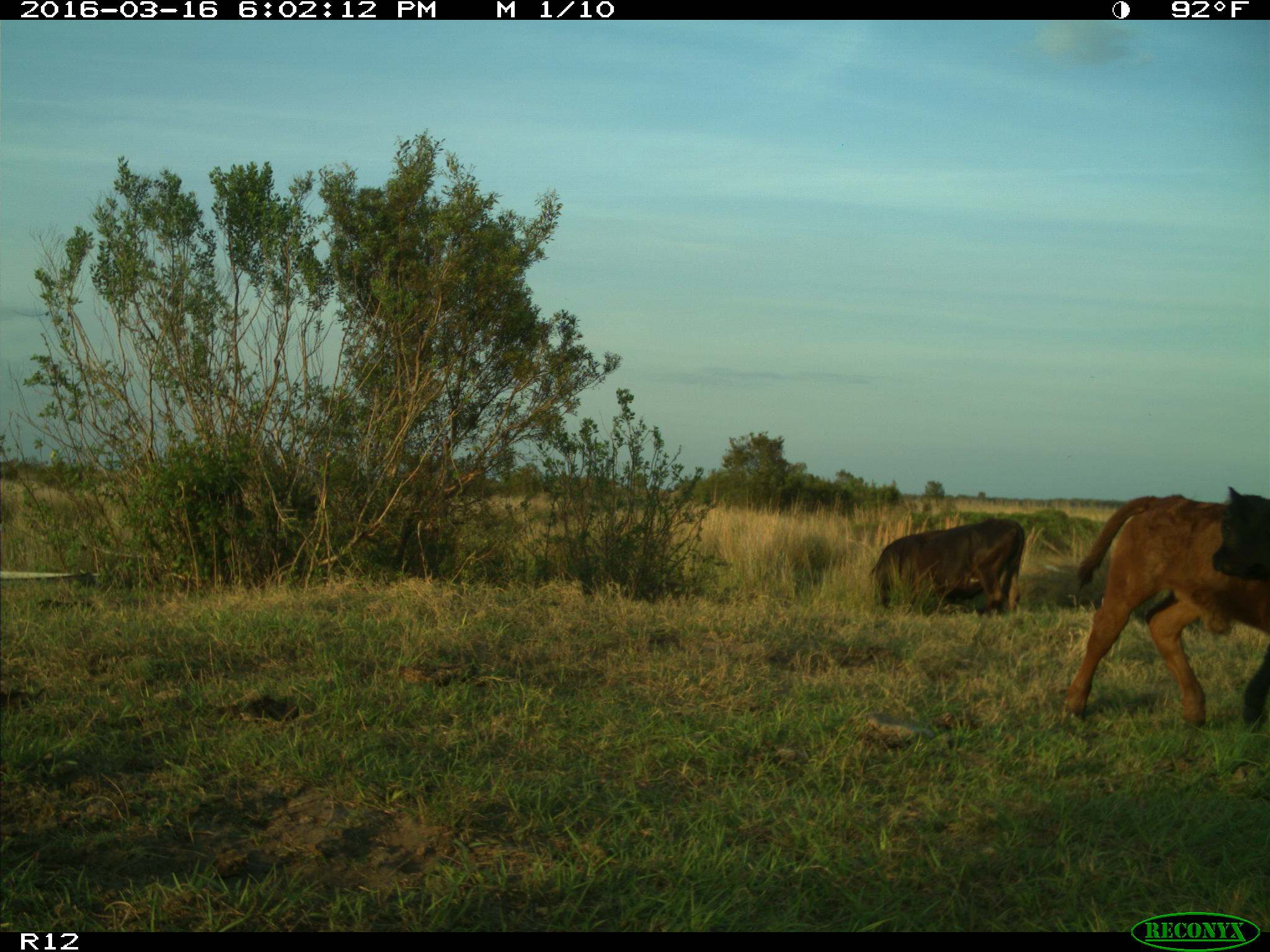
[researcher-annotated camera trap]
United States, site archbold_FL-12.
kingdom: Animalia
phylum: Chordata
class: Mammalia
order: Artiodactyla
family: Bovidae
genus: Bos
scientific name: Bos taurus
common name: domestic cow